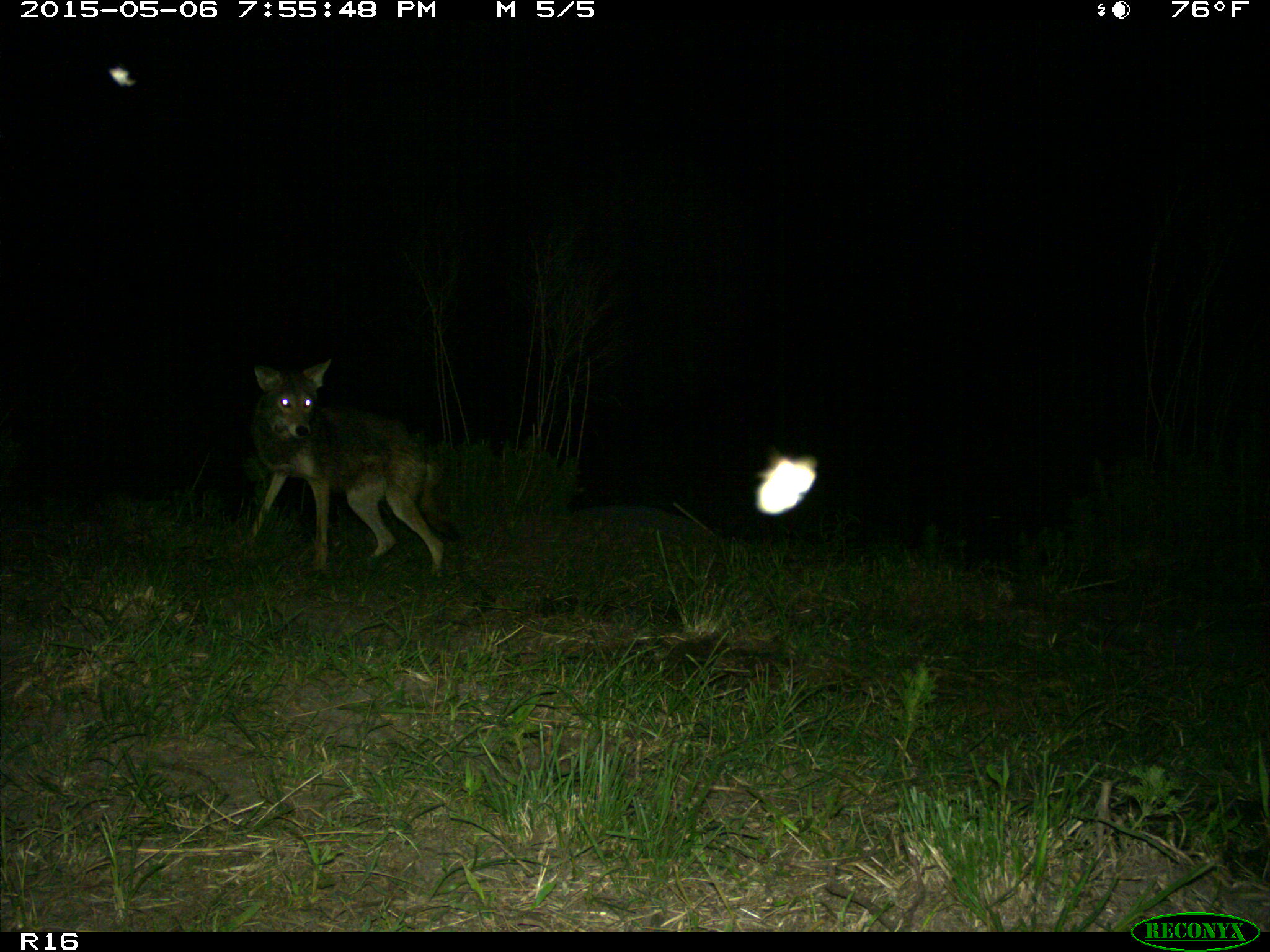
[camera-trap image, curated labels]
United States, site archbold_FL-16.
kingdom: Animalia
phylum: Chordata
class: Mammalia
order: Artiodactyla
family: Suidae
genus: Sus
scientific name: Sus scrofa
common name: wild boar